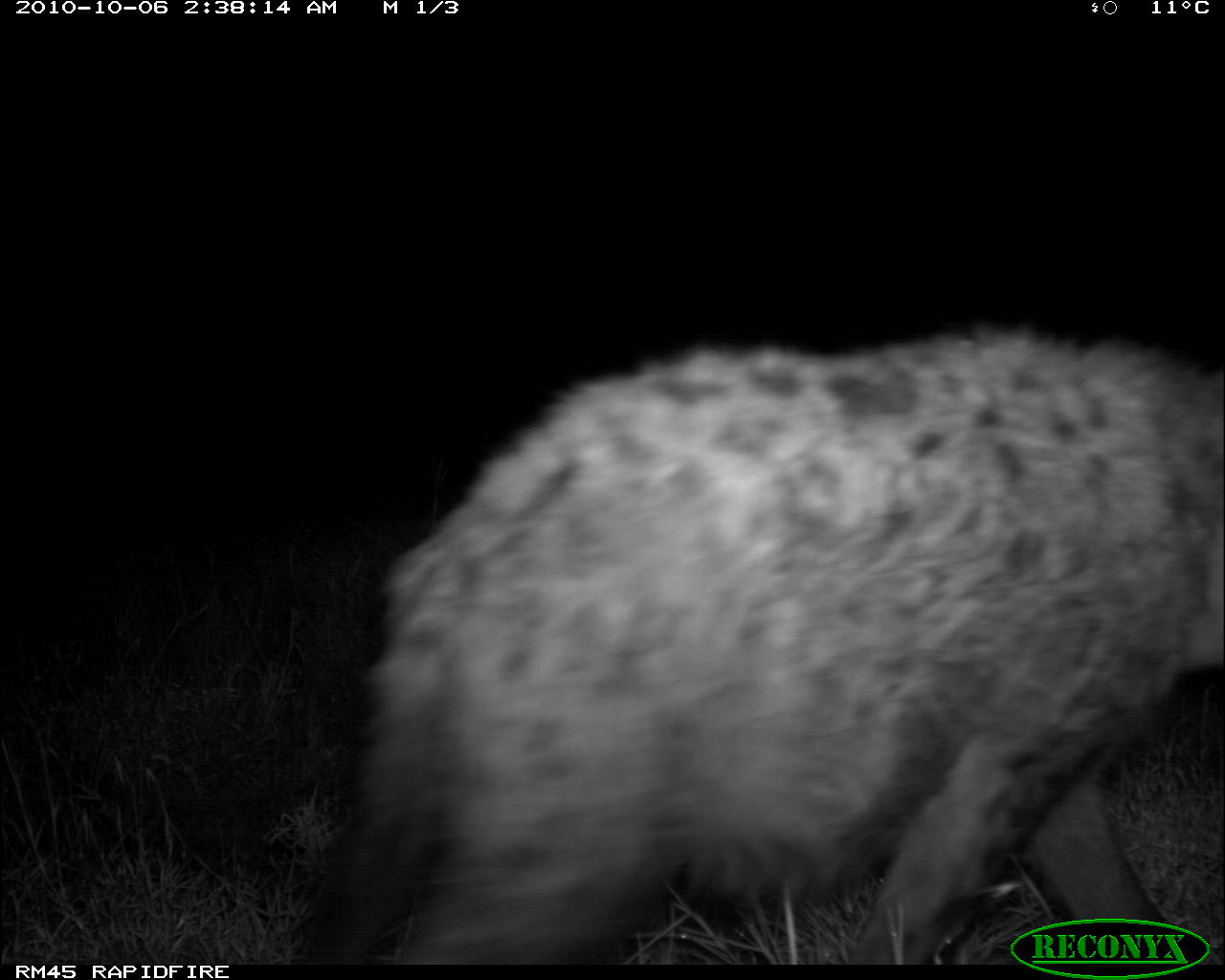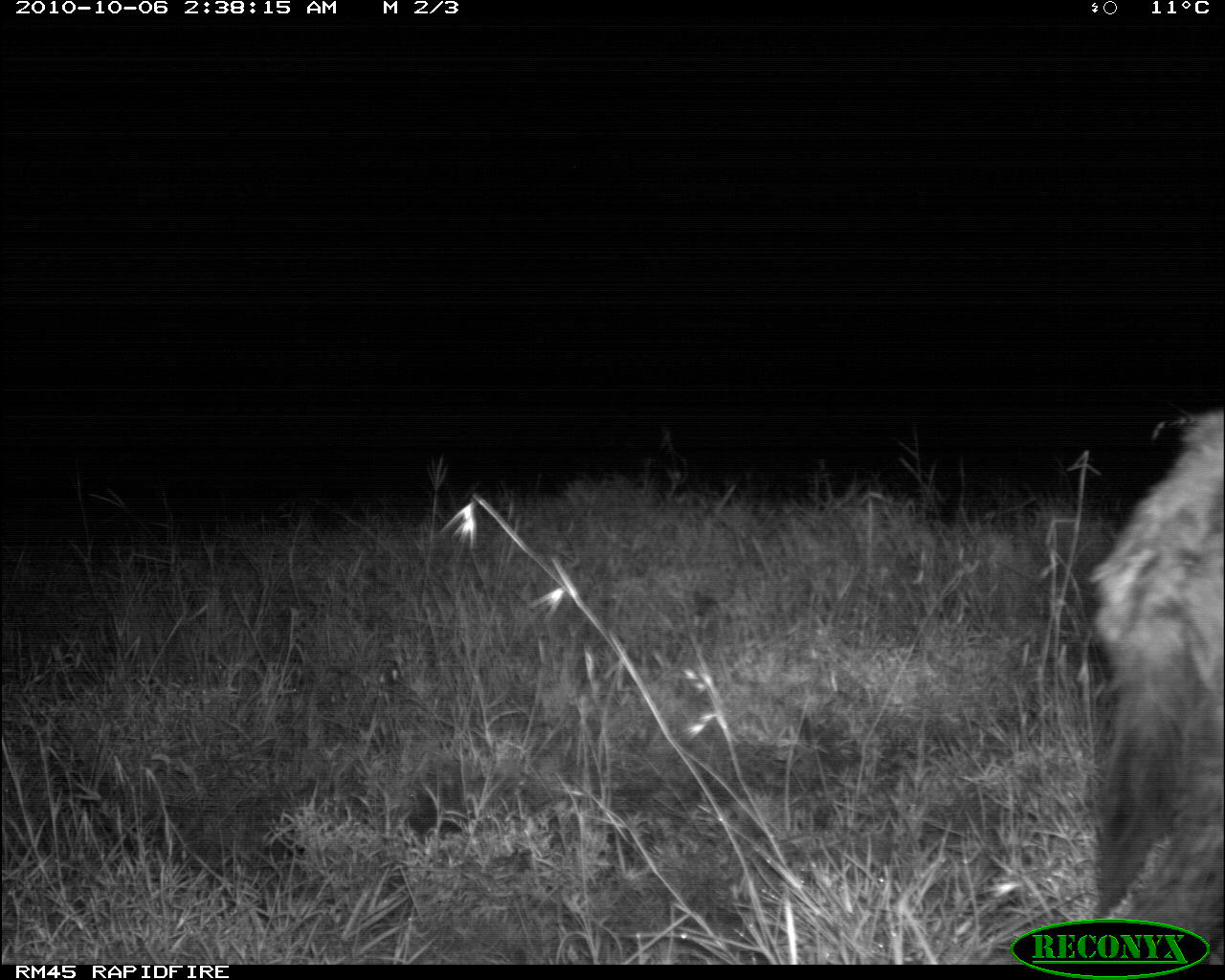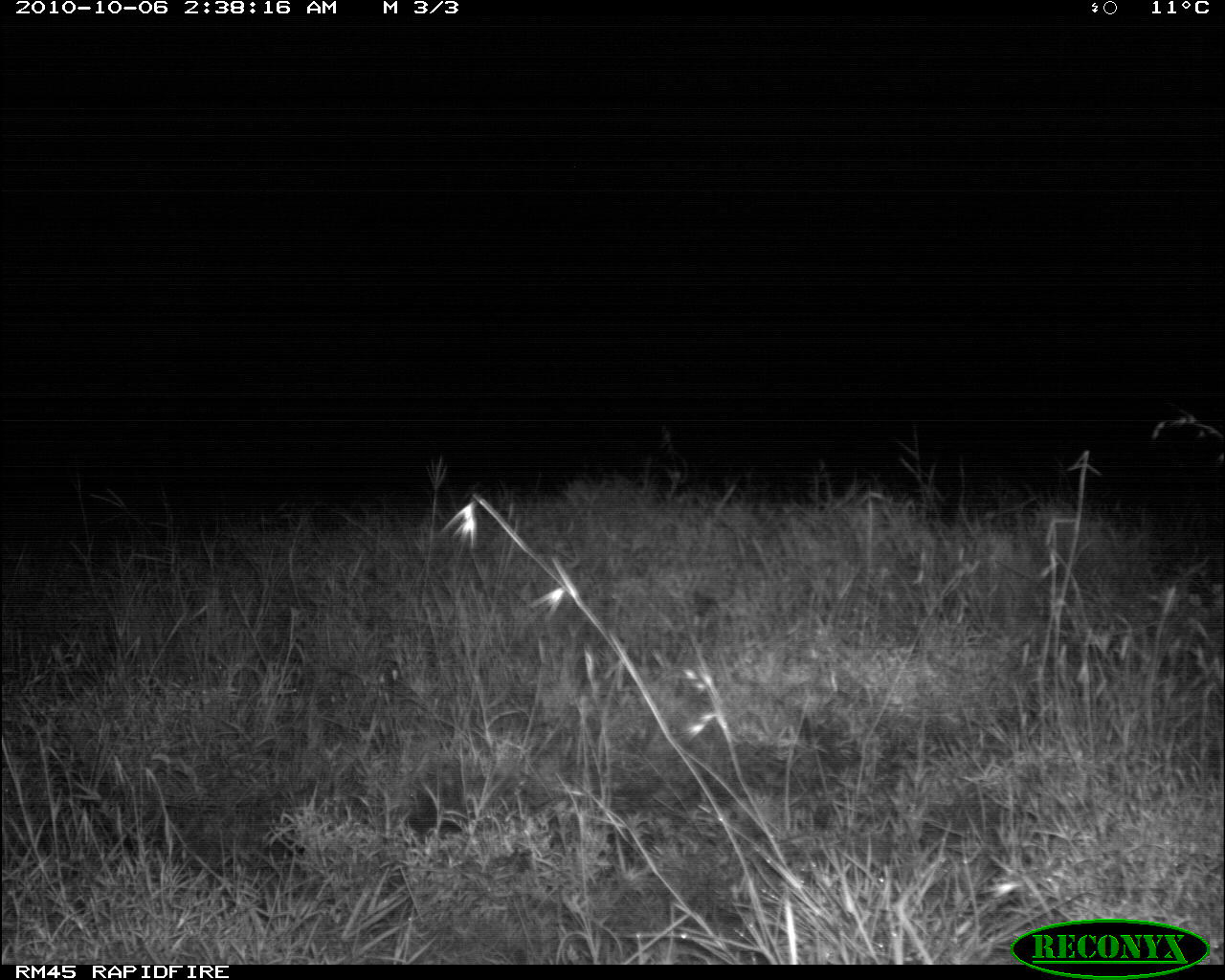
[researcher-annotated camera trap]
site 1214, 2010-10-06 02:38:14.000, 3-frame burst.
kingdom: Animalia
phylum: Chordata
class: Mammalia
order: Carnivora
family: Hyaenidae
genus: Crocuta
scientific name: Crocuta crocuta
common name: spotted hyena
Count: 1.